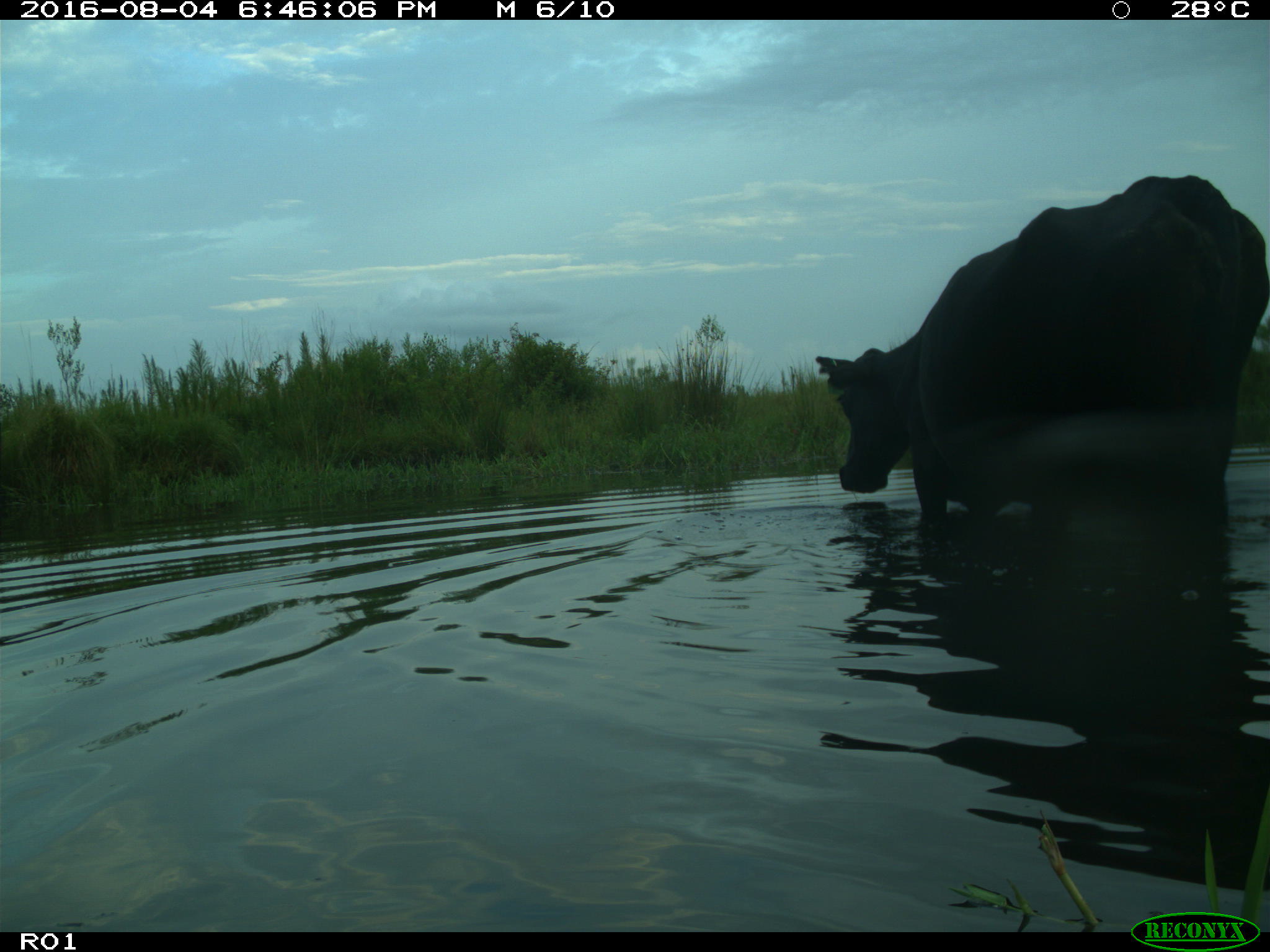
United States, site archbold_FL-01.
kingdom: Animalia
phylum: Chordata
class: Mammalia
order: Artiodactyla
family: Bovidae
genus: Bos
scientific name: Bos taurus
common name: domestic cow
Bos taurus (domestic cow).